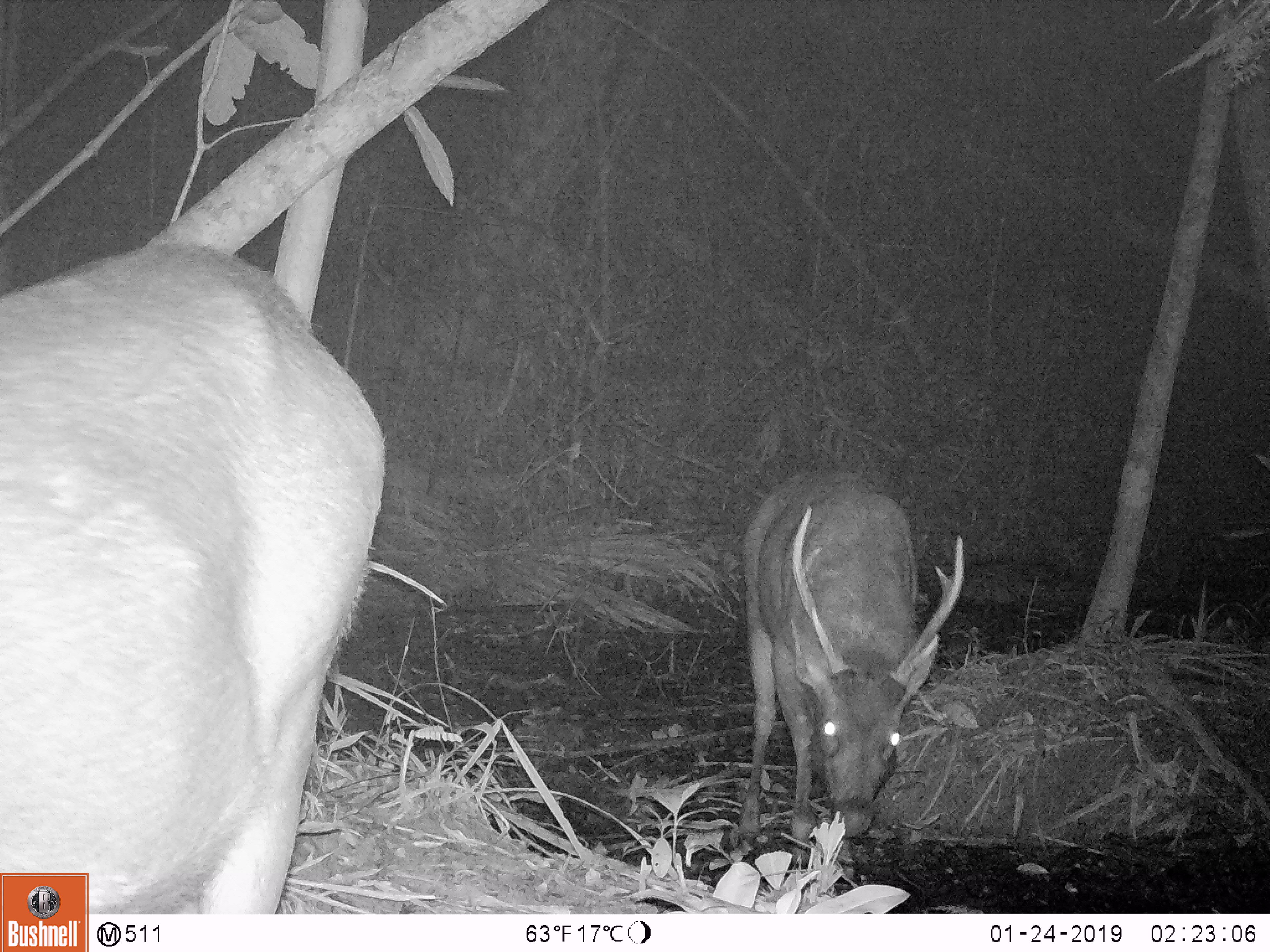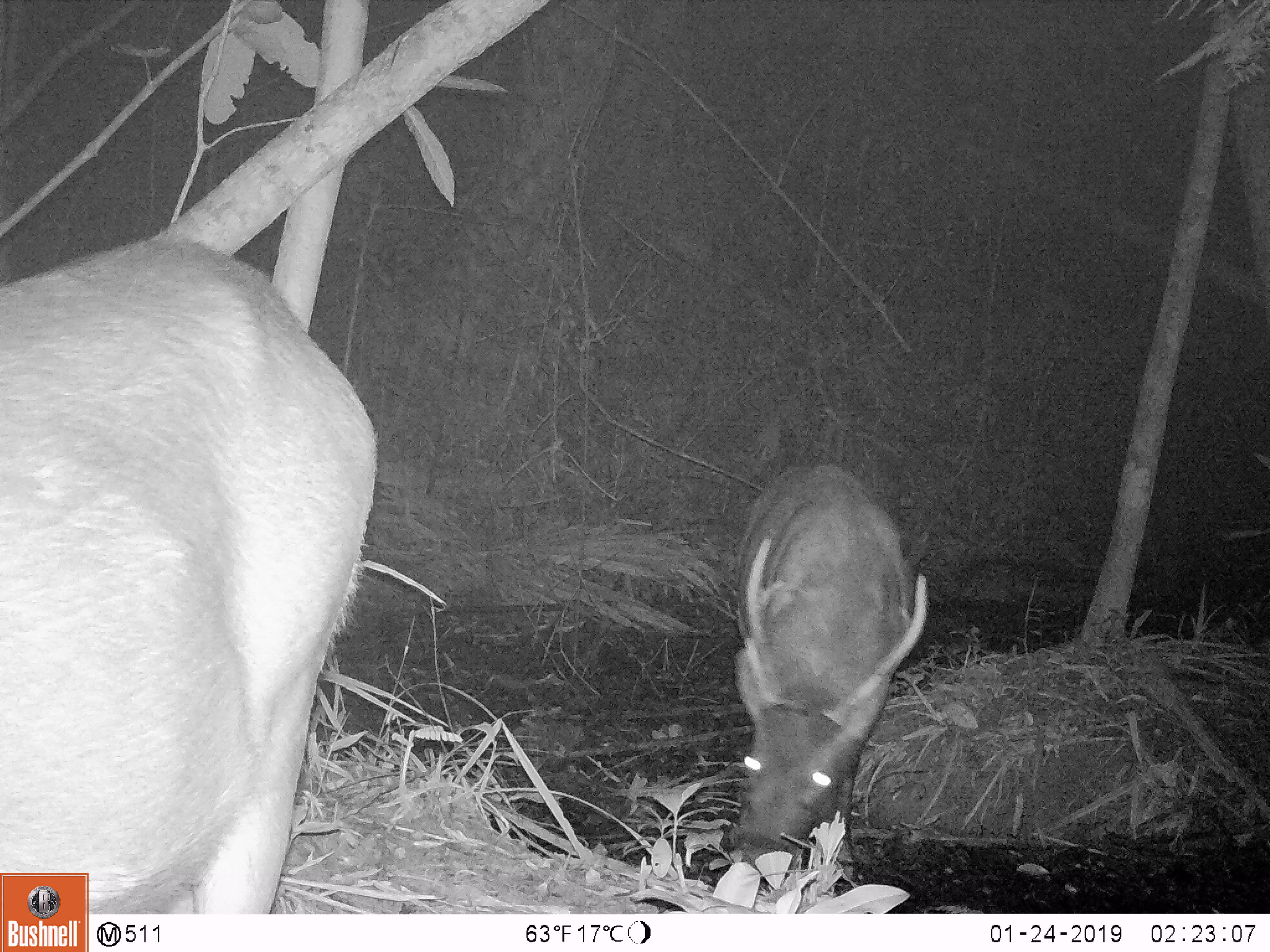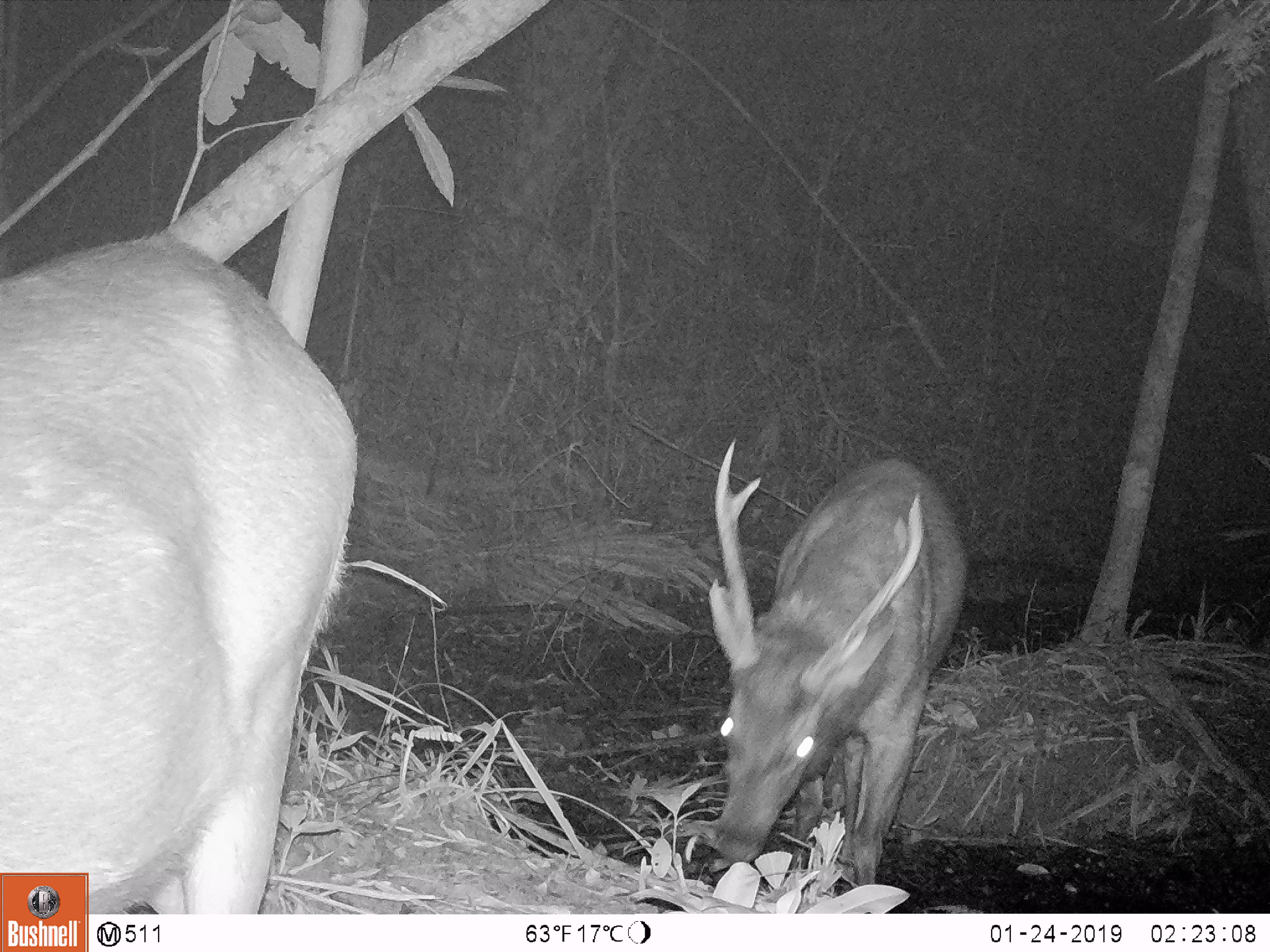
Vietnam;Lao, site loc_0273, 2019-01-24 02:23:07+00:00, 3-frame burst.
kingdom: Animalia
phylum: Chordata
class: Mammalia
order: Artiodactyla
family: Cervidae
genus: Rusa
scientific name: Rusa unicolor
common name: sambar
Sambar (Rusa unicolor). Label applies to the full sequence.